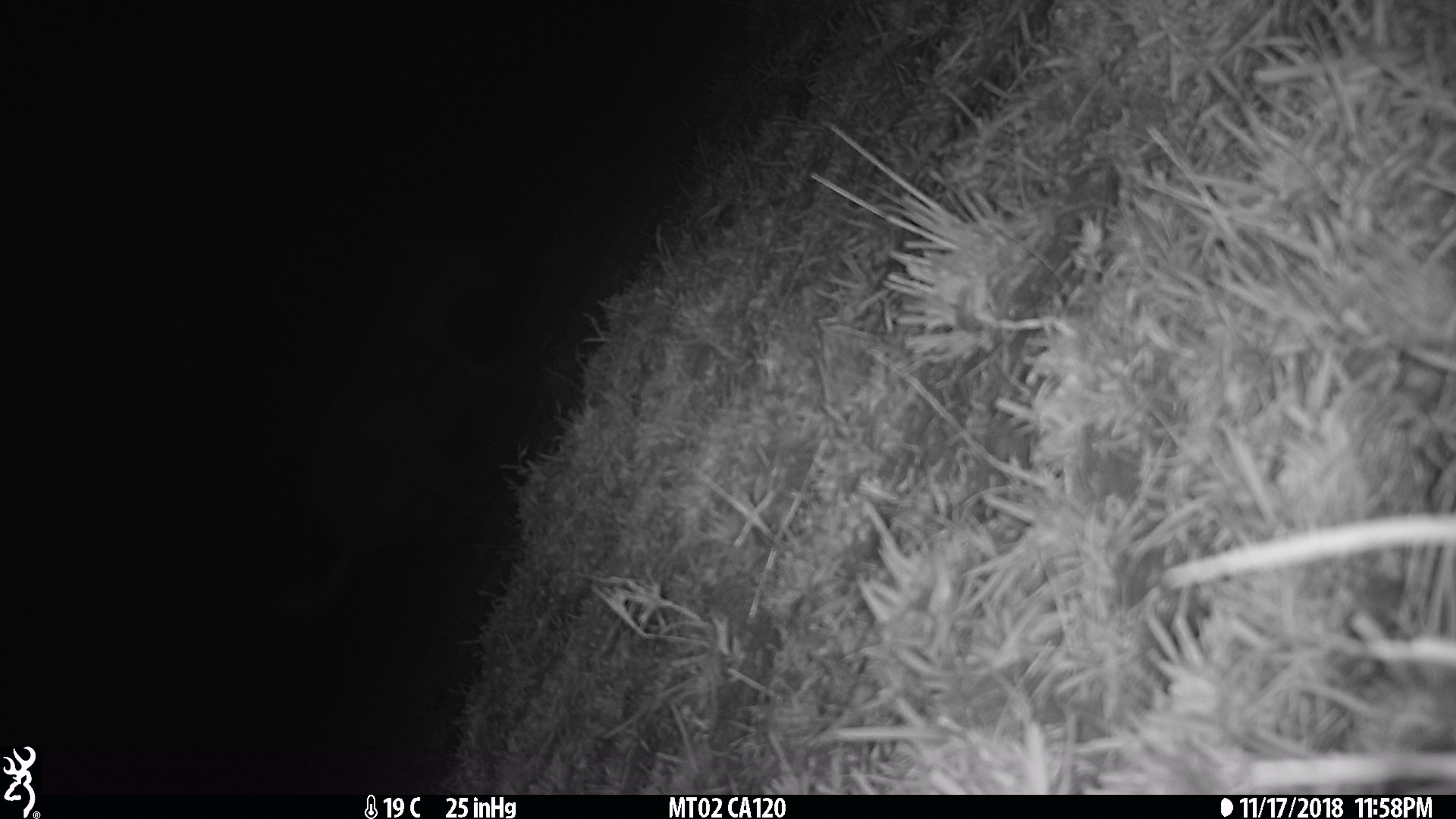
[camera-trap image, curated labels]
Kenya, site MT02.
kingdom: Animalia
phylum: Chordata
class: Mammalia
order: Perissodactyla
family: Equidae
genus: Equus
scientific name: Equus quagga burchellii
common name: burchell's zebra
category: zebra